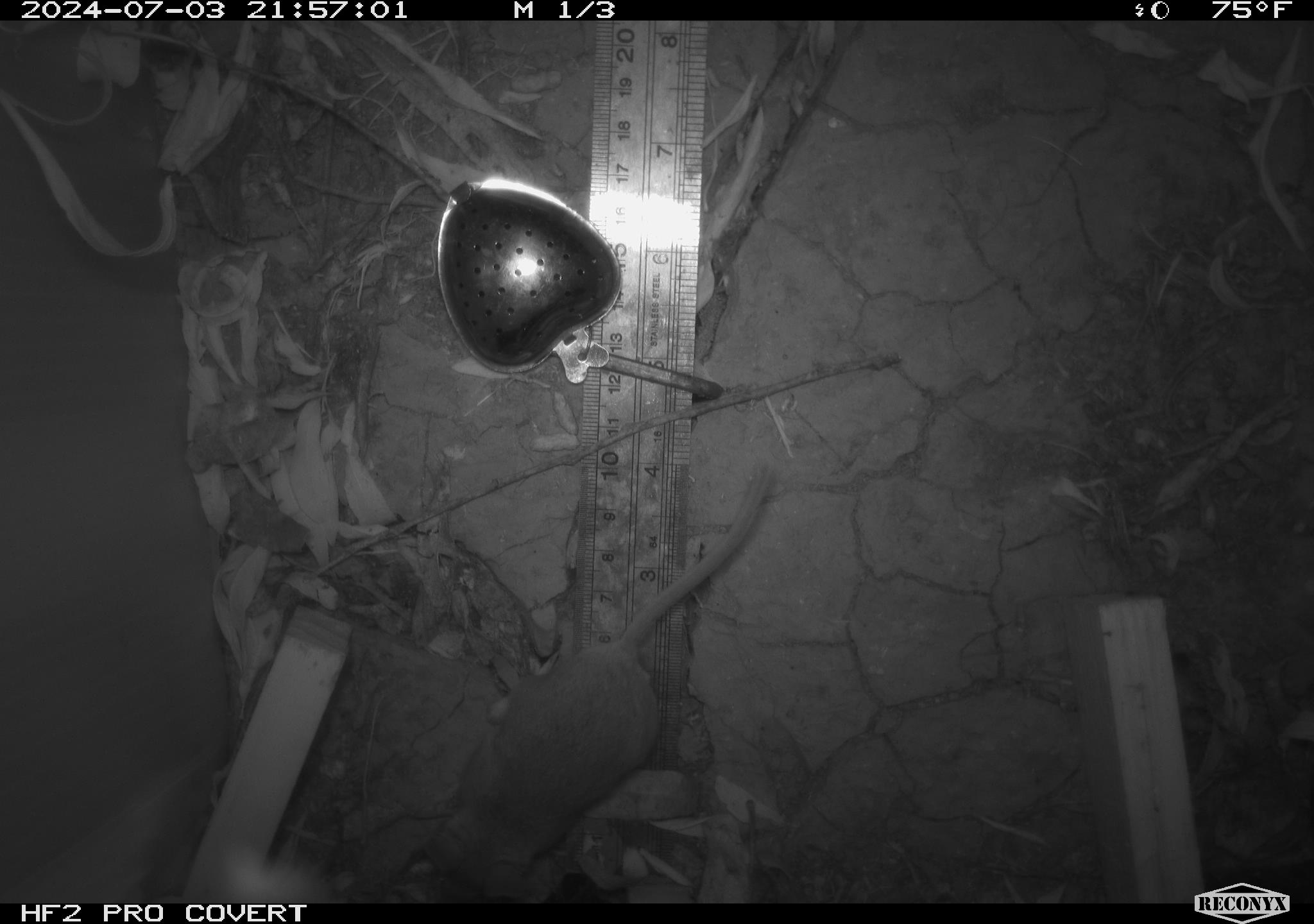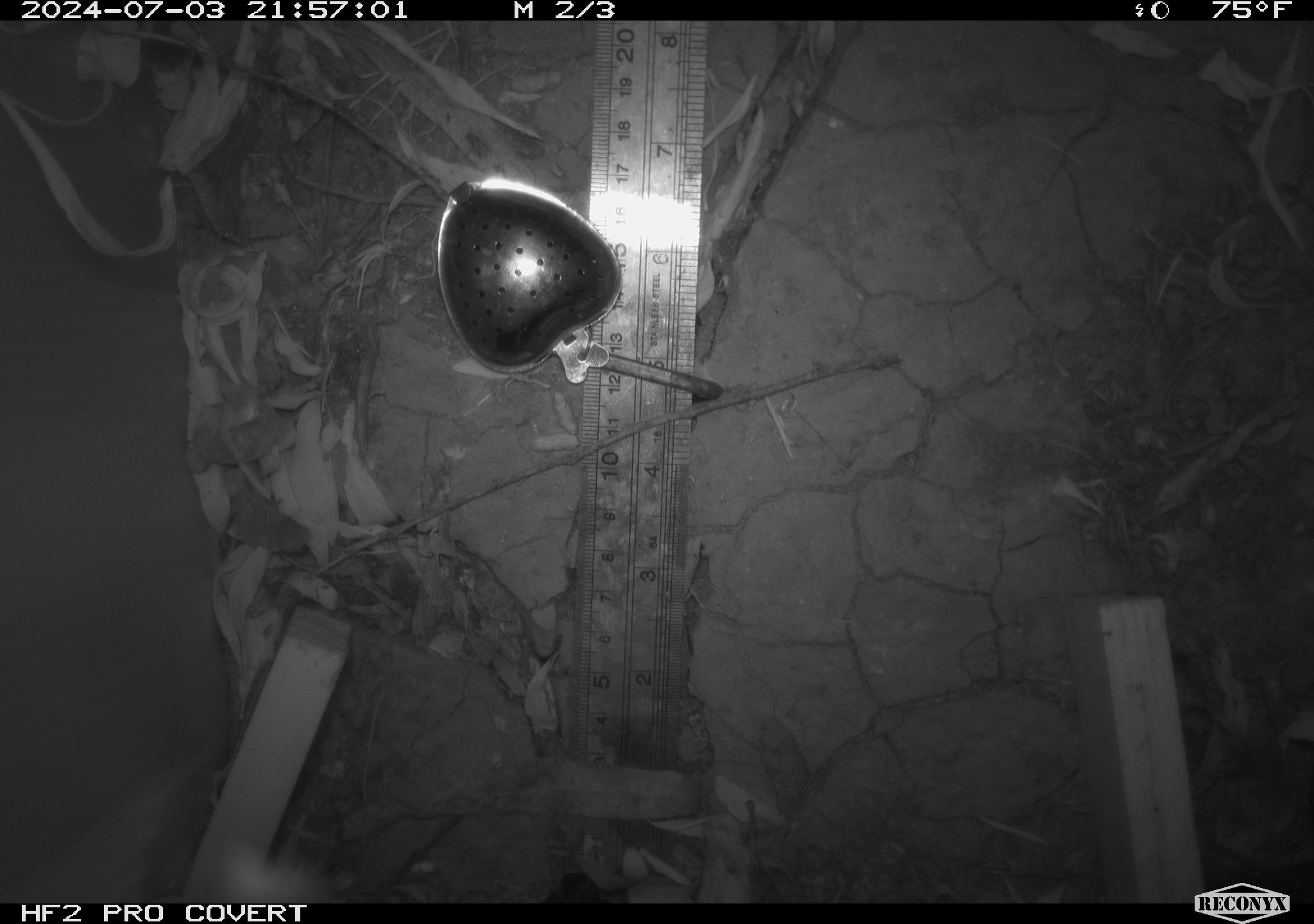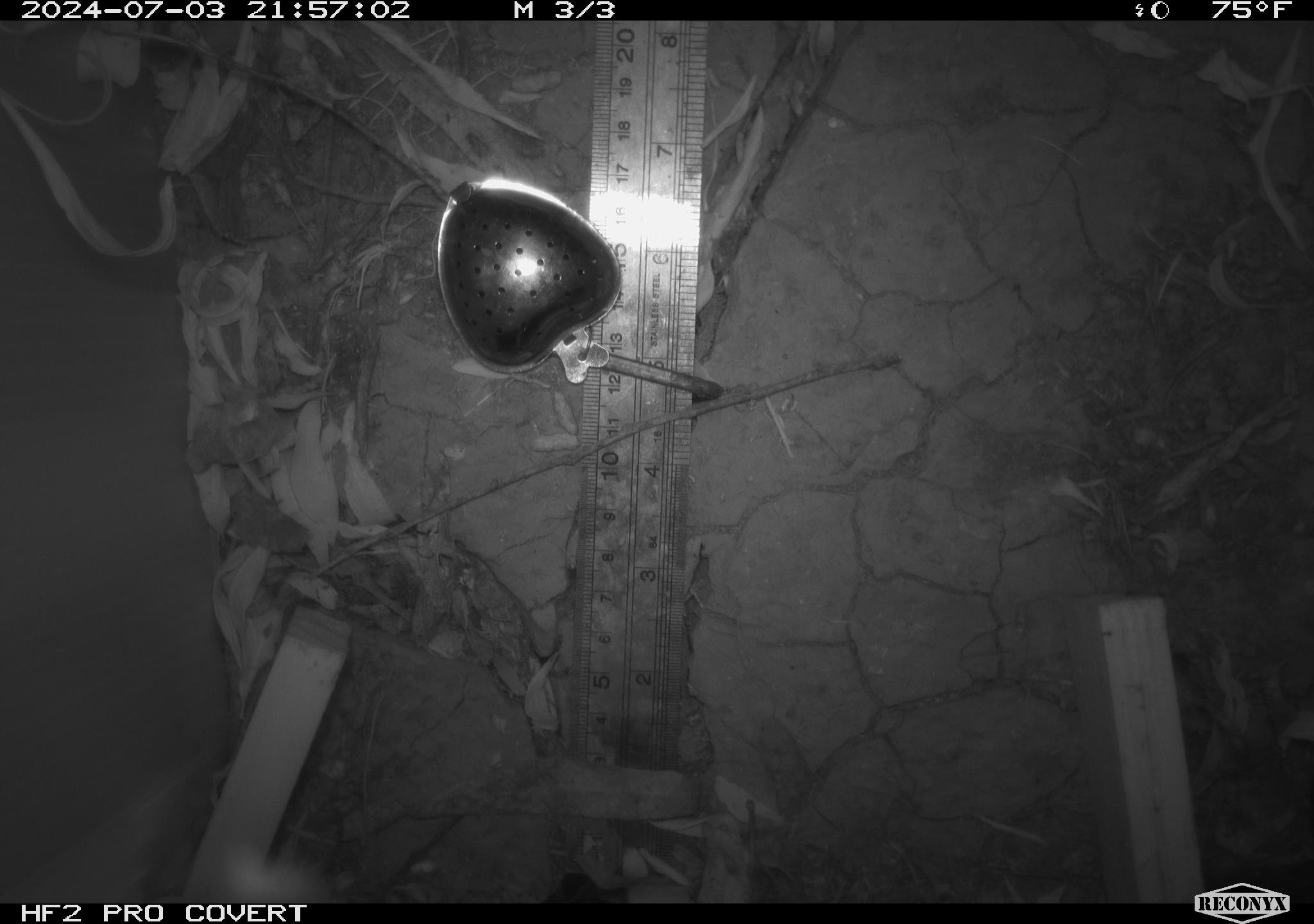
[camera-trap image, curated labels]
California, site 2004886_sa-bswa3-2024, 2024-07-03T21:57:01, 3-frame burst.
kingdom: Animalia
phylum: Chordata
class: Mammalia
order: Rodentia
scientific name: Rodentia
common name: mouse species